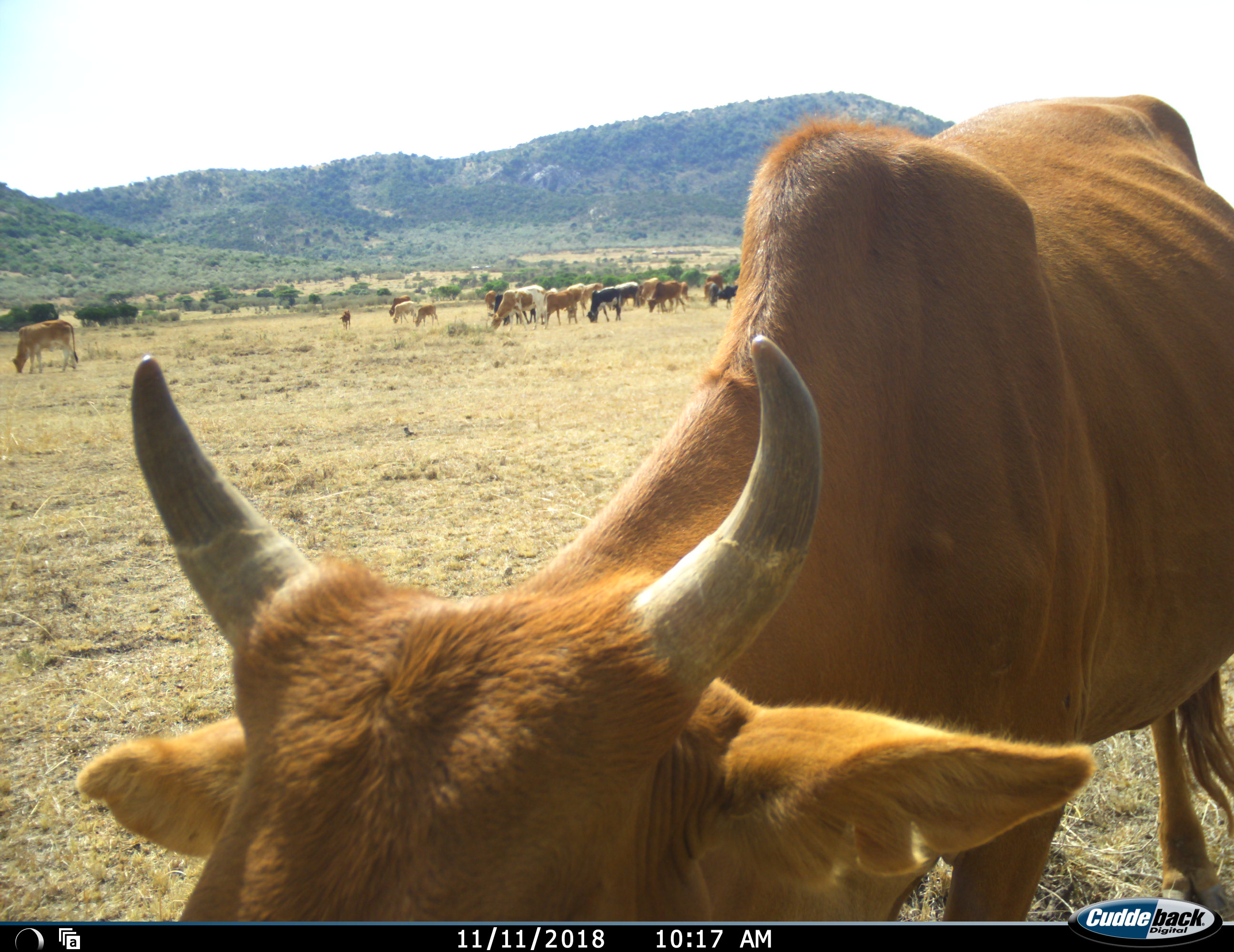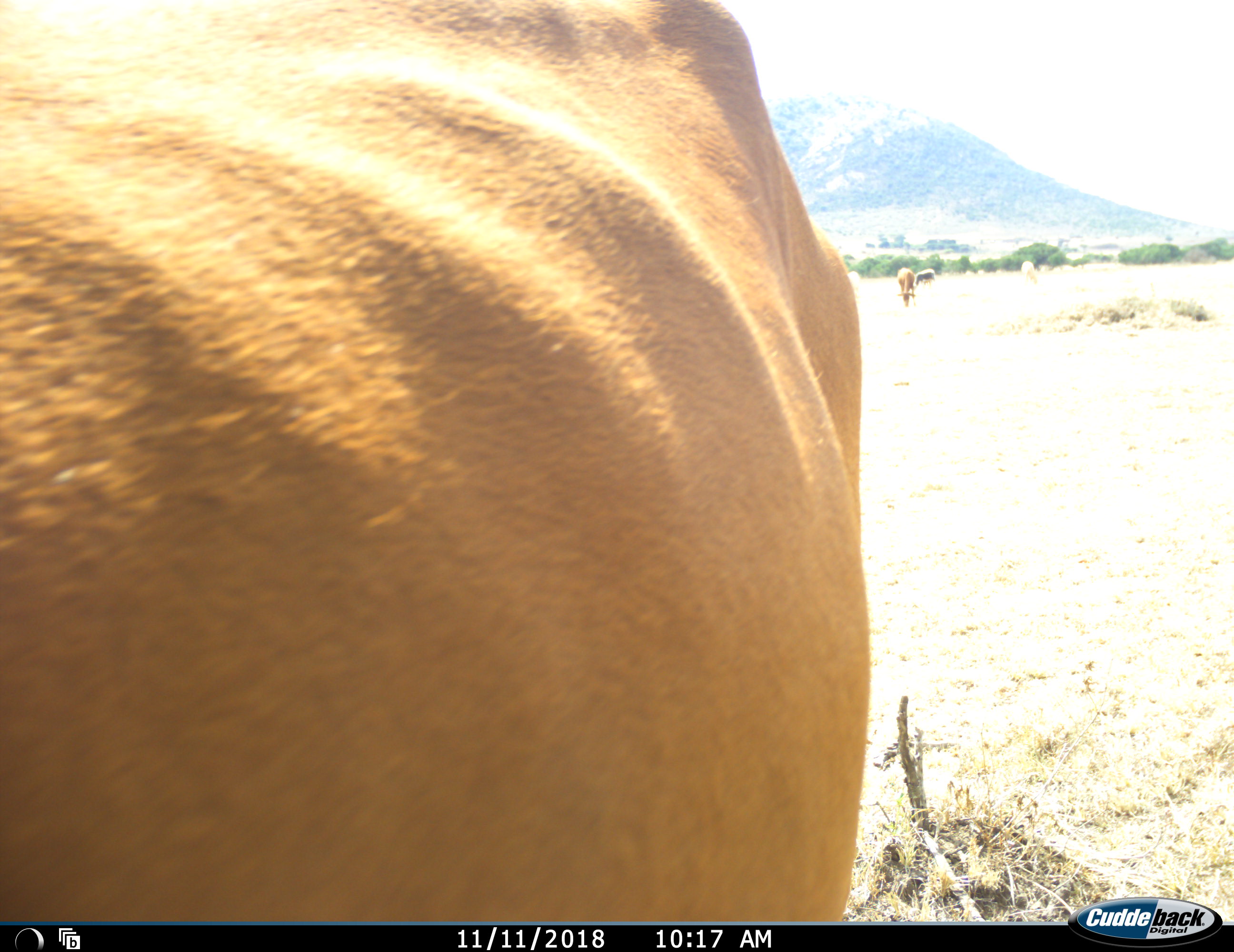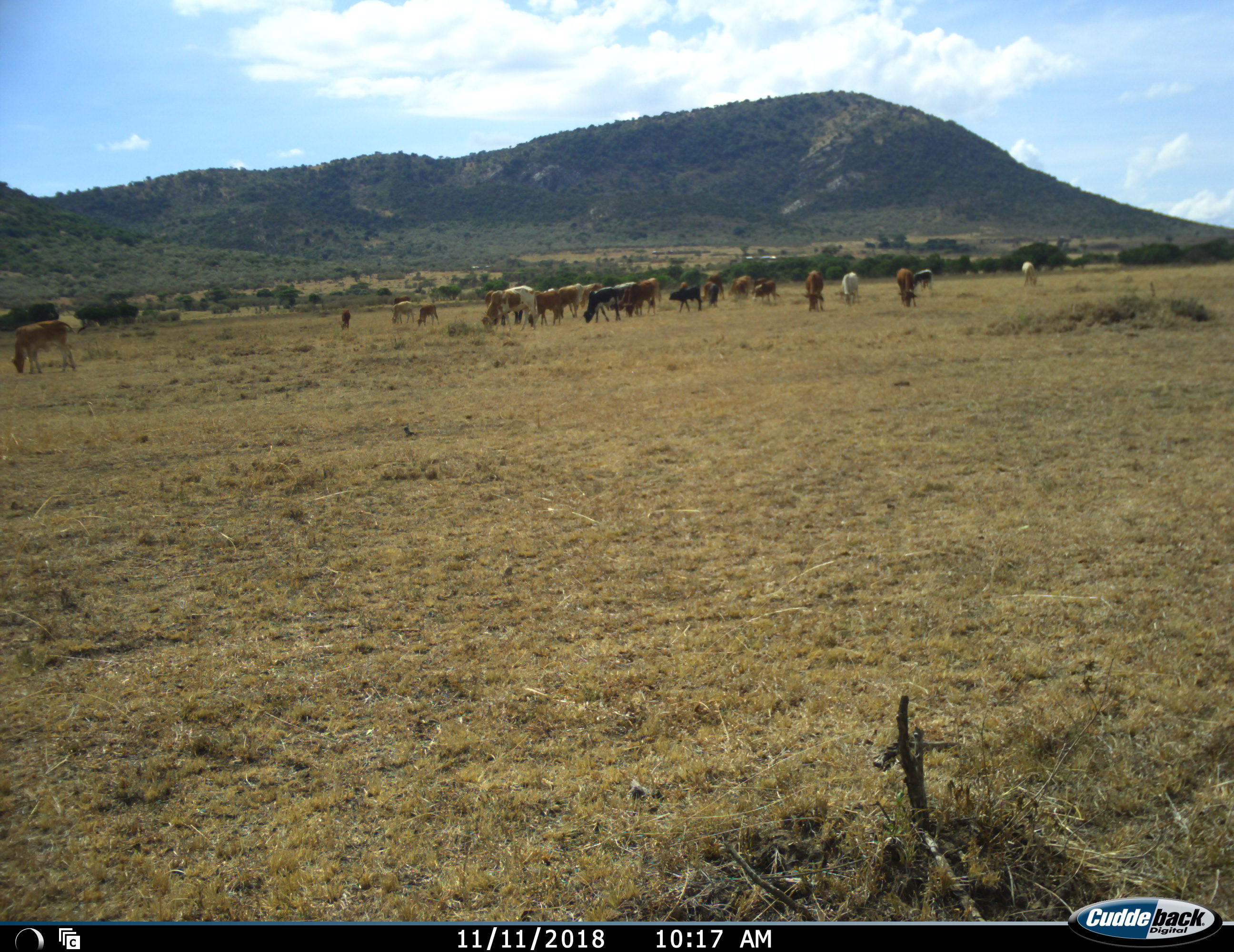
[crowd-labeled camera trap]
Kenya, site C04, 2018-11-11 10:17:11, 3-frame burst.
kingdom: Animalia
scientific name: Animalia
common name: animal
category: domesticanimal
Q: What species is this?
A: Domesticanimal (animal) (Animalia).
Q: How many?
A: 11-50.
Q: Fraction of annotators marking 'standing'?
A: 20%.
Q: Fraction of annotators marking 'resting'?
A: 0%.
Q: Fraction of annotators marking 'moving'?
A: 70%.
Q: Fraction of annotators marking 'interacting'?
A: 0%.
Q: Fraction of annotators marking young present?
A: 40%.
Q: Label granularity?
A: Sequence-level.